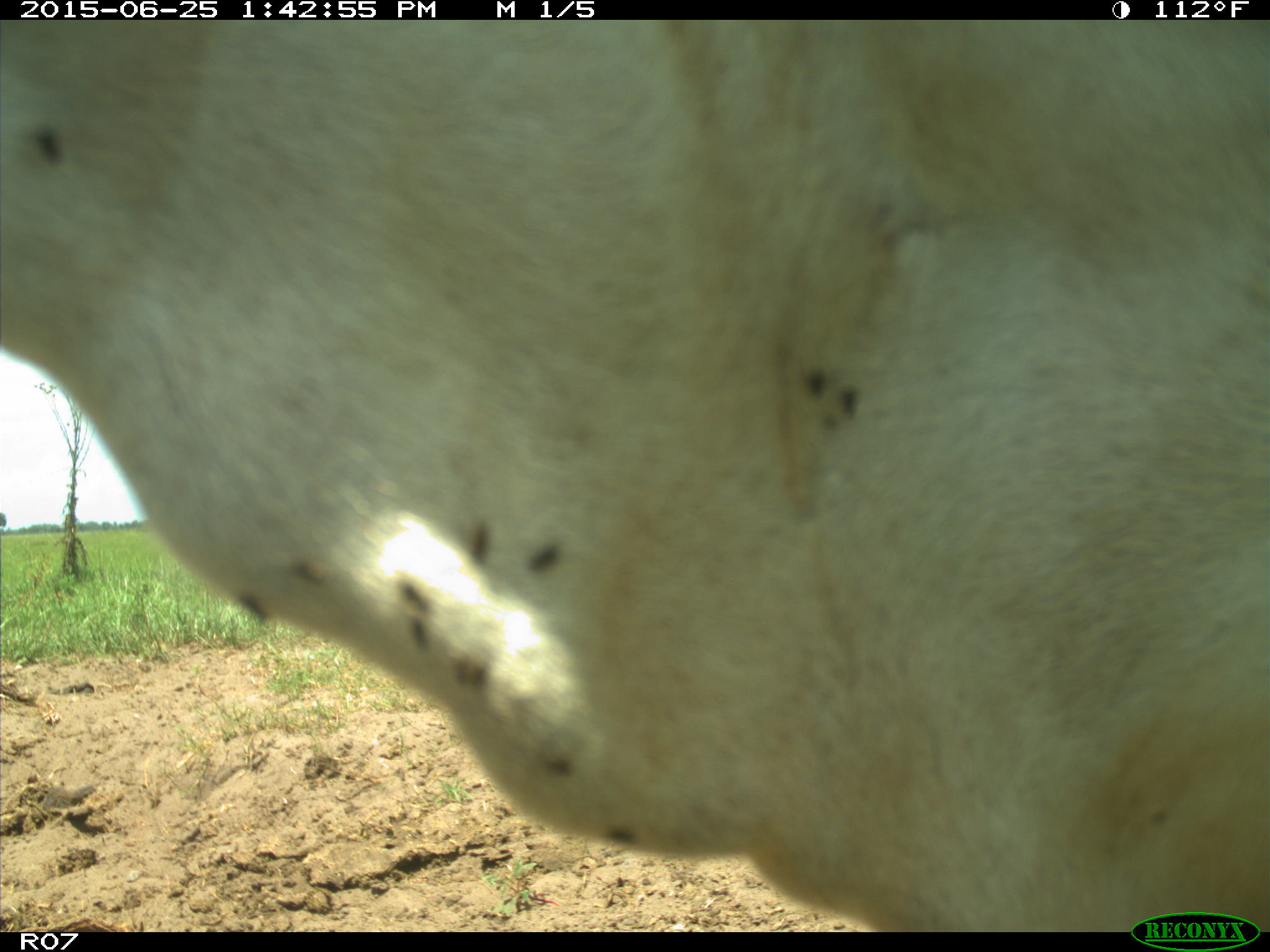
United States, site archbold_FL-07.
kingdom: Animalia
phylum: Chordata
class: Mammalia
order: Artiodactyla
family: Bovidae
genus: Bos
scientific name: Bos taurus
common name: domestic cow